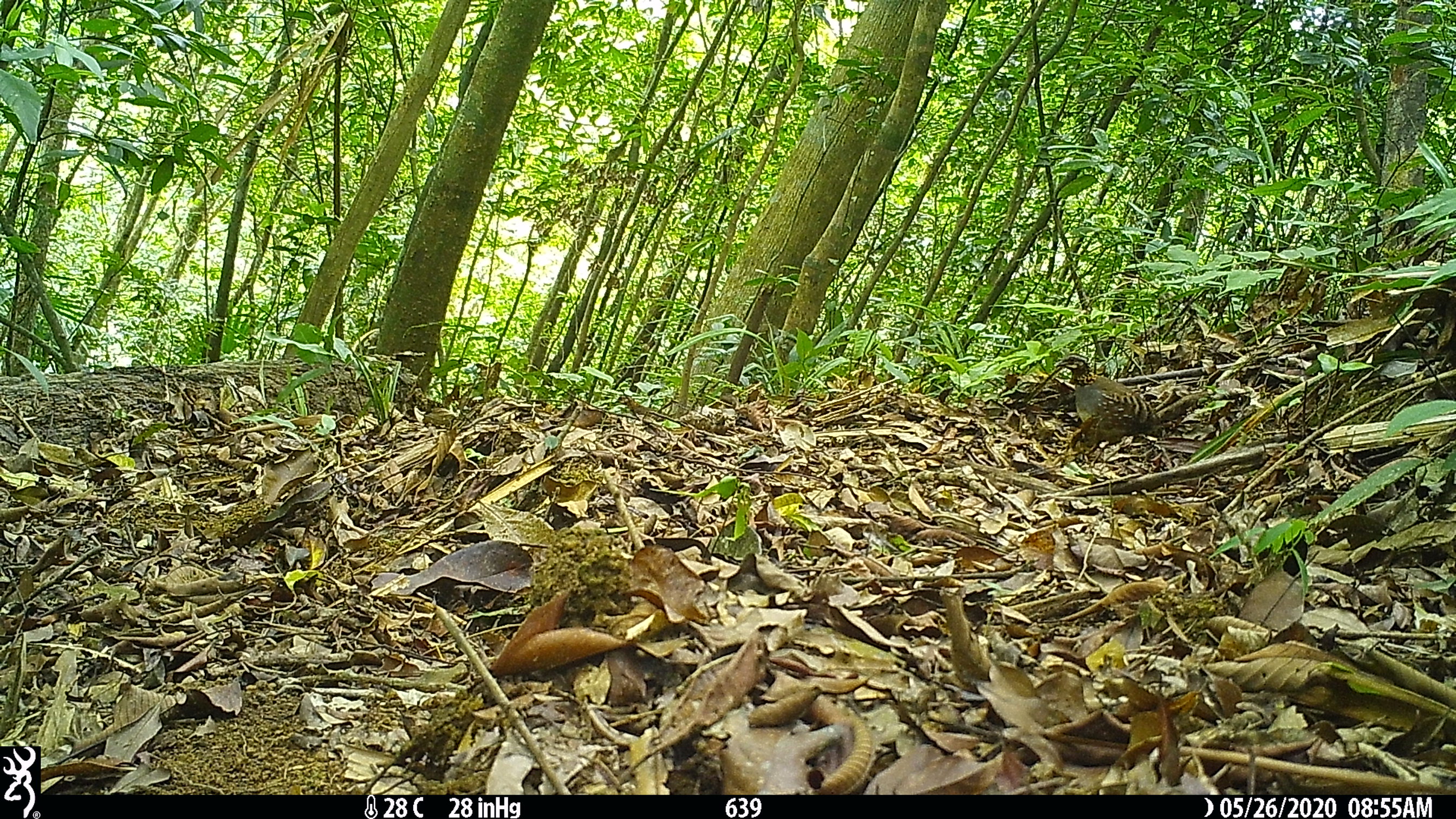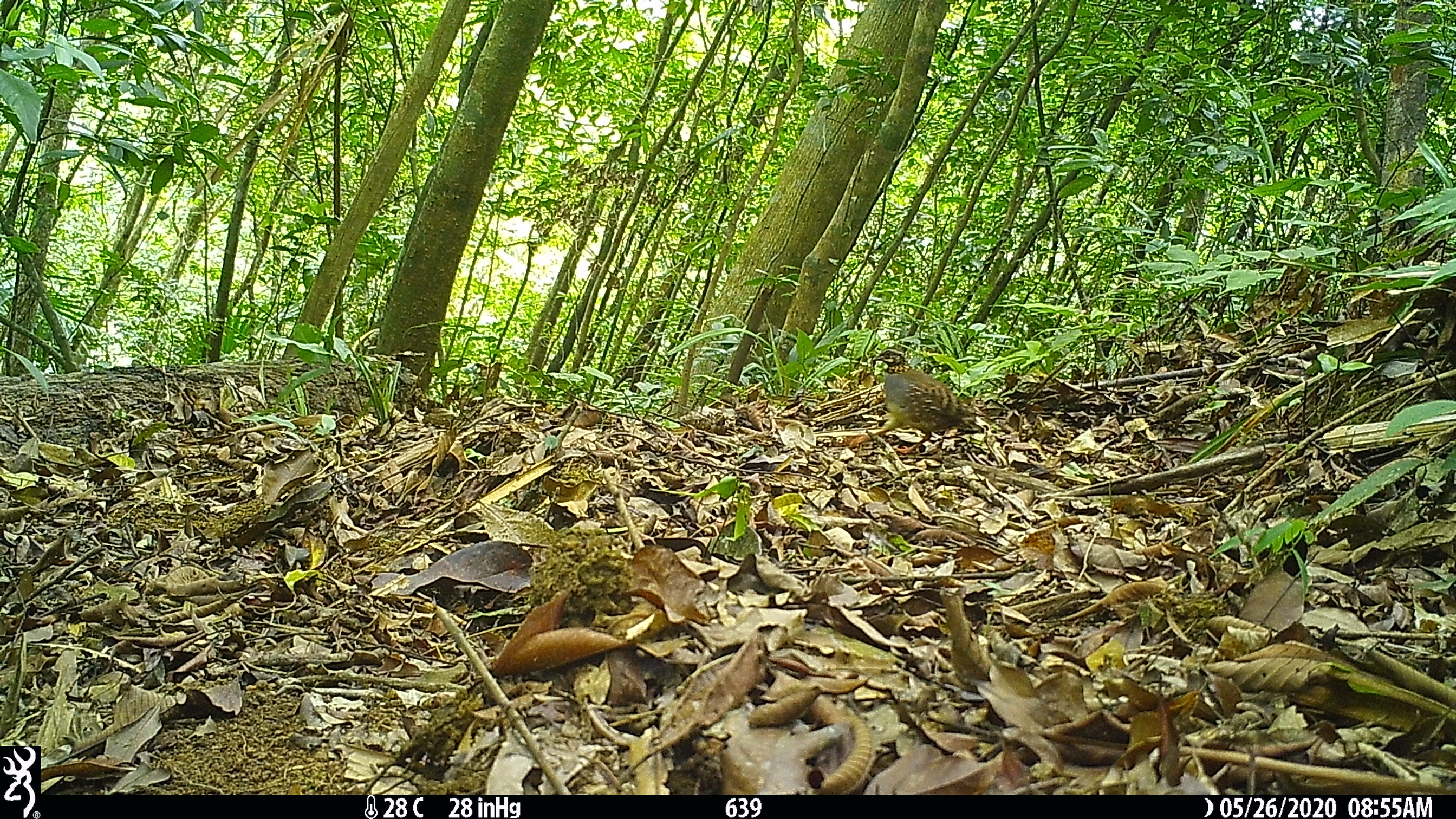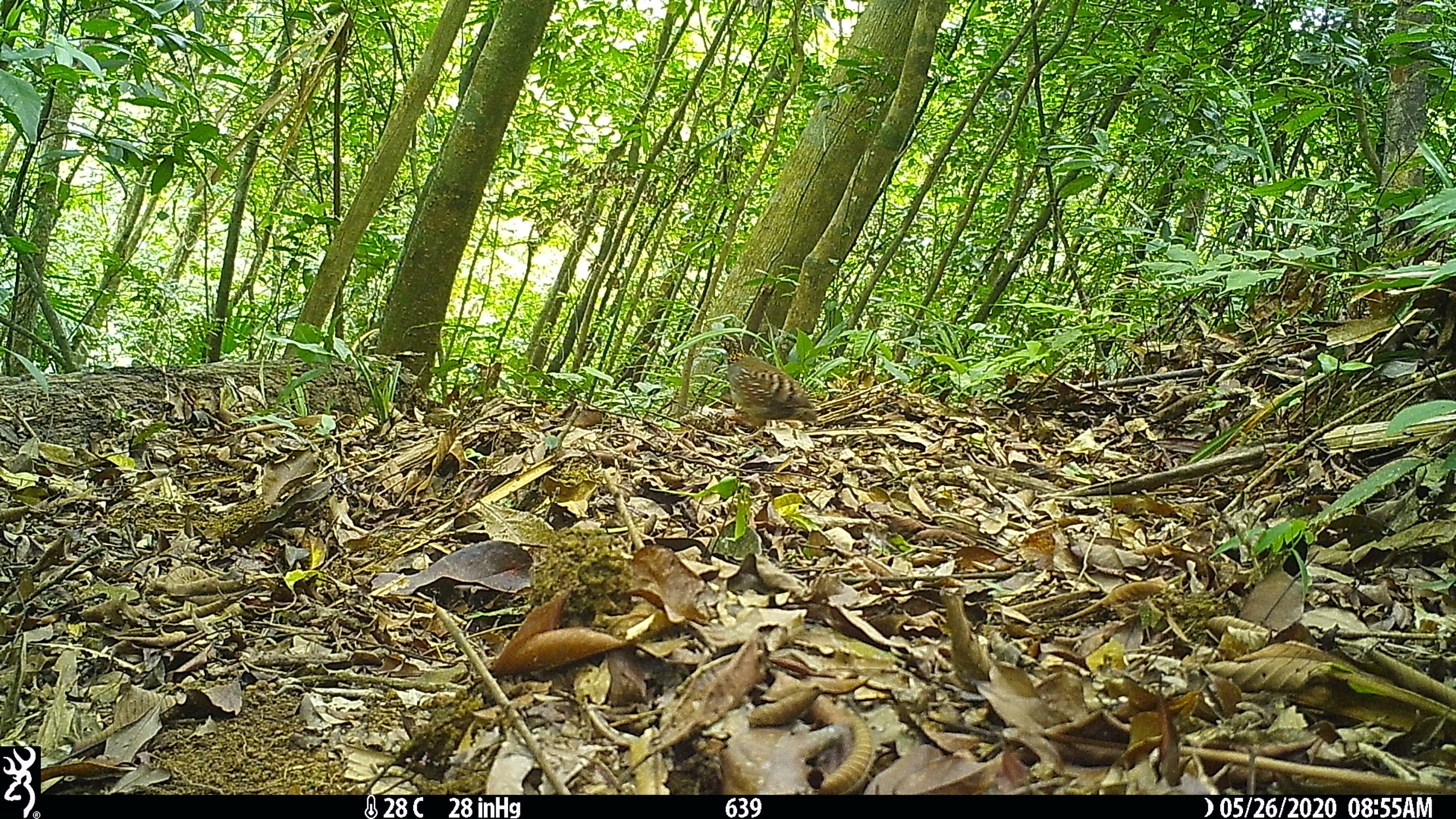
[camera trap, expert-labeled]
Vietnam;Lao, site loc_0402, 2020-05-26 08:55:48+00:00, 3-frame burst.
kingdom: Animalia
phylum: Chordata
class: Aves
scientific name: Aves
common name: bird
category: unidentified bird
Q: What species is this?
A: Unidentified bird (bird) (Aves).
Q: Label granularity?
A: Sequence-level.